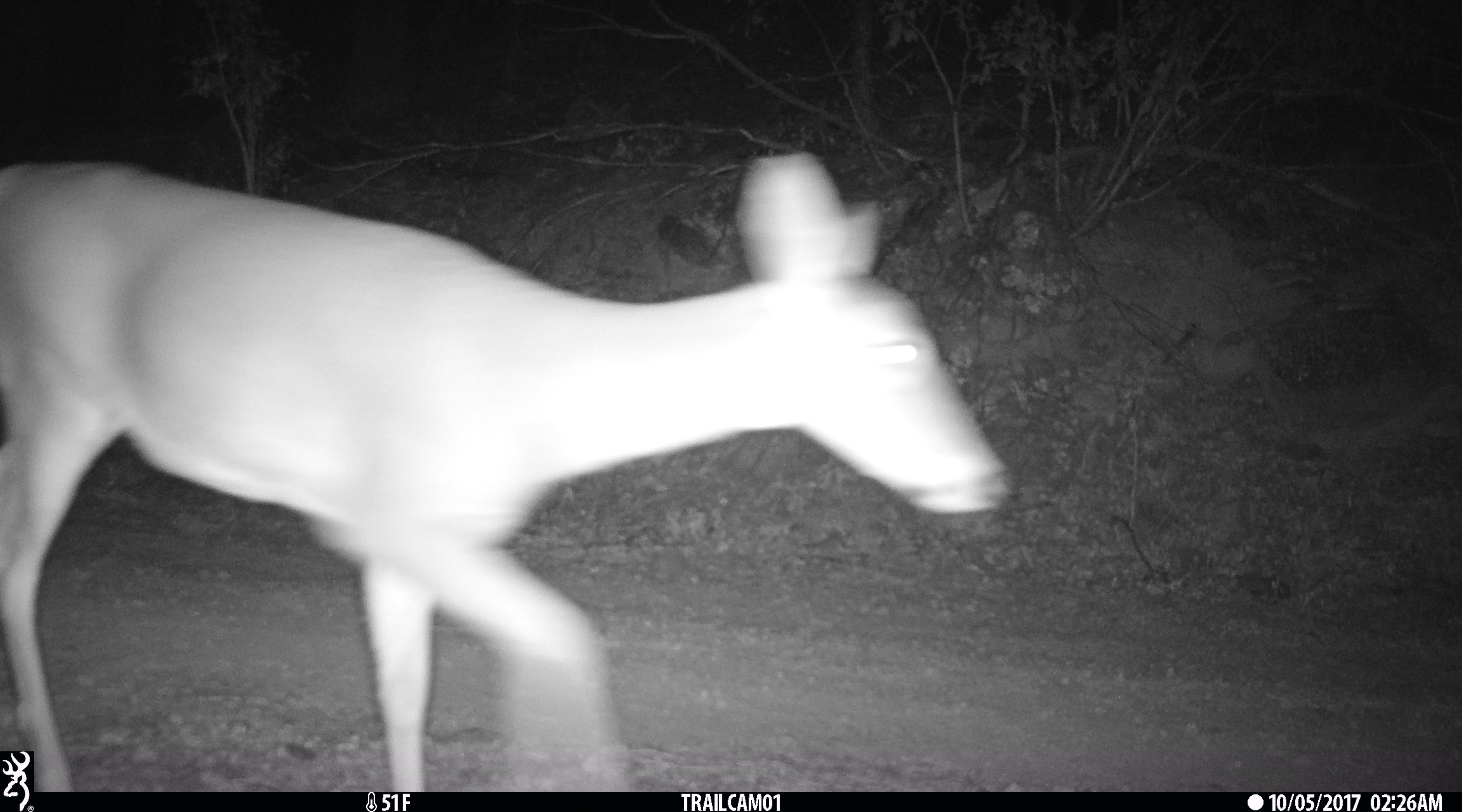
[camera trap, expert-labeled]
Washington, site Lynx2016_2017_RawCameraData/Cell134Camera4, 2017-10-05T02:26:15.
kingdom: Animalia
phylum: Chordata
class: Mammalia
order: Artiodactyla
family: Cervidae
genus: Odocoileus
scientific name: Odocoileus virginianus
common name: white-tailed deer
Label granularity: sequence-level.